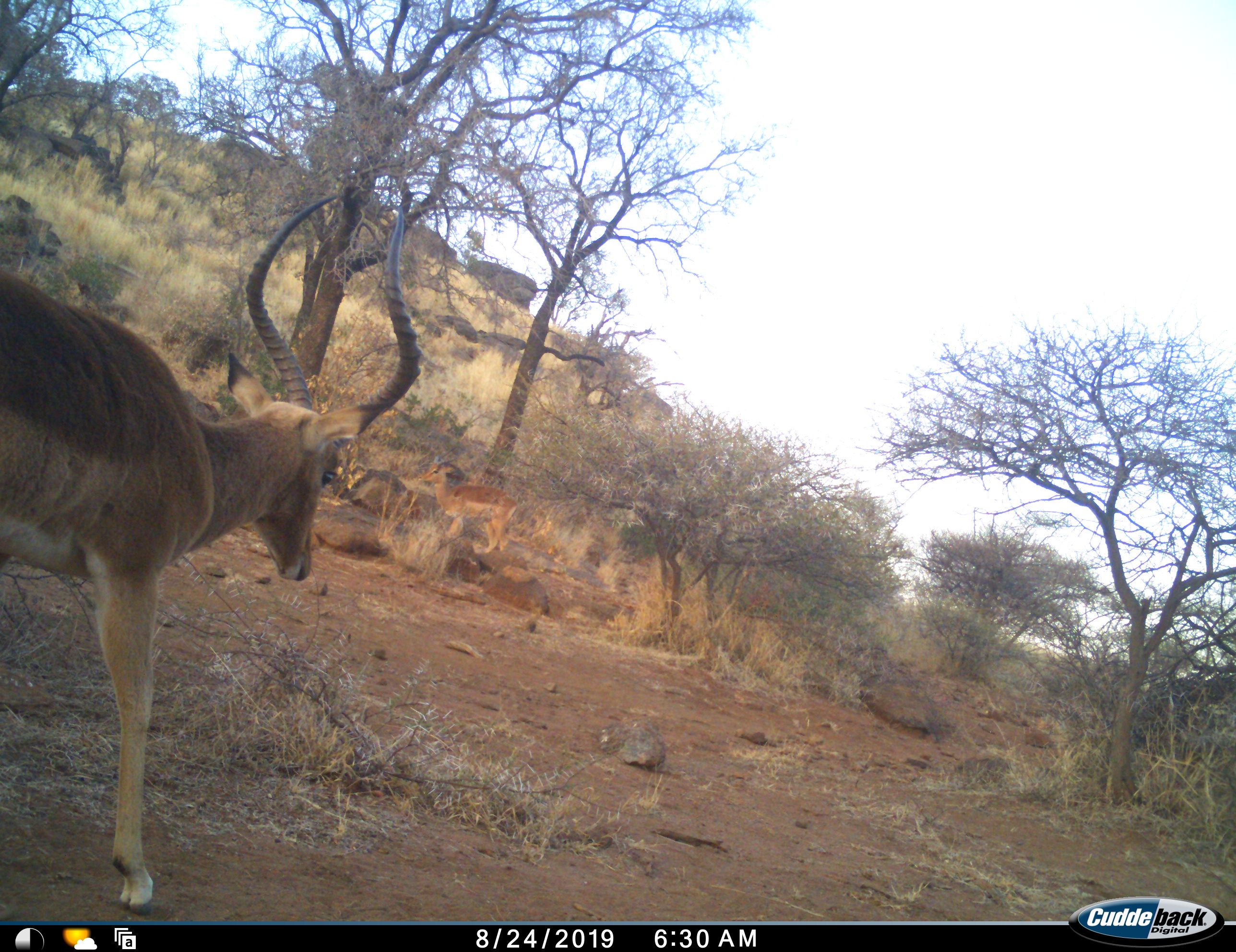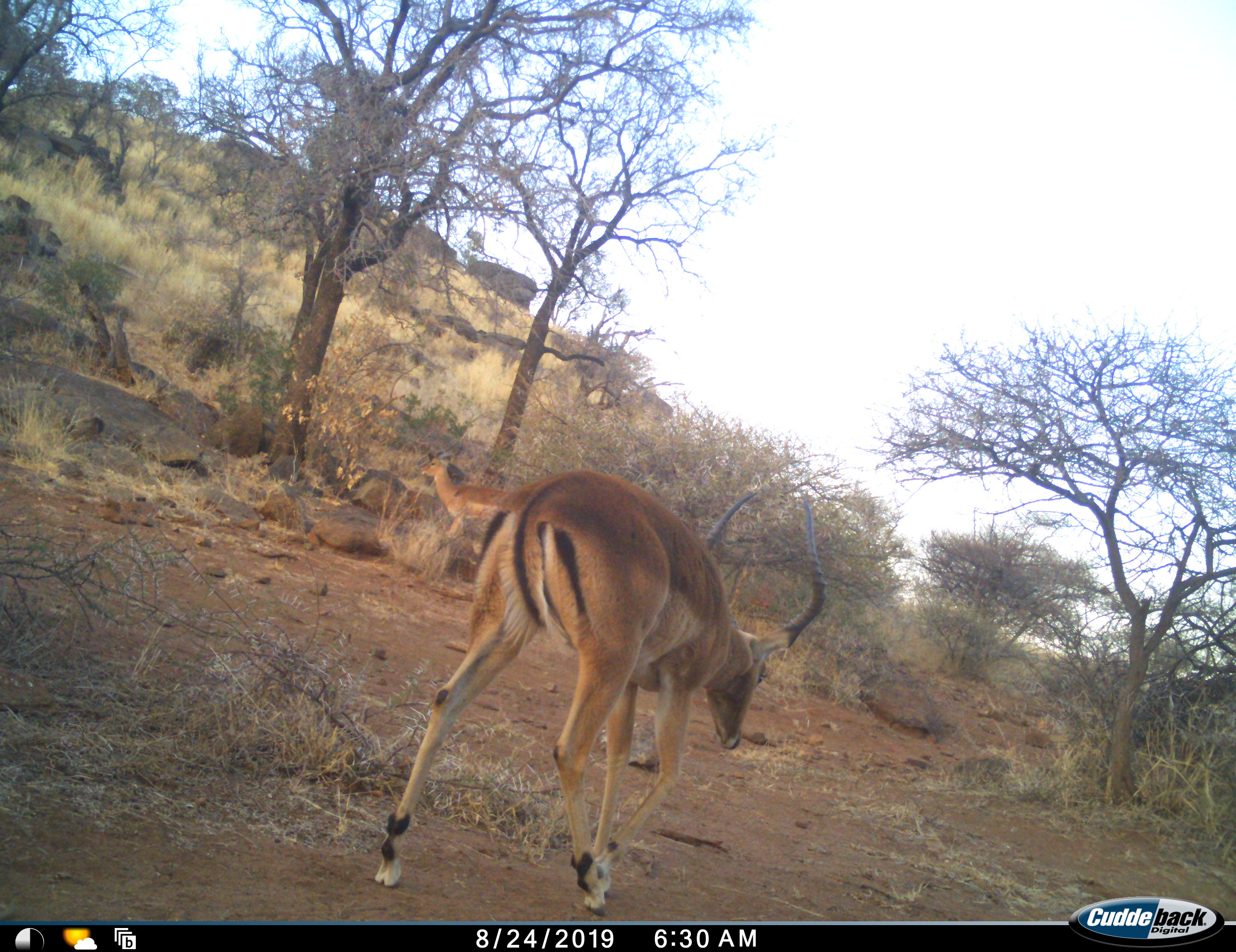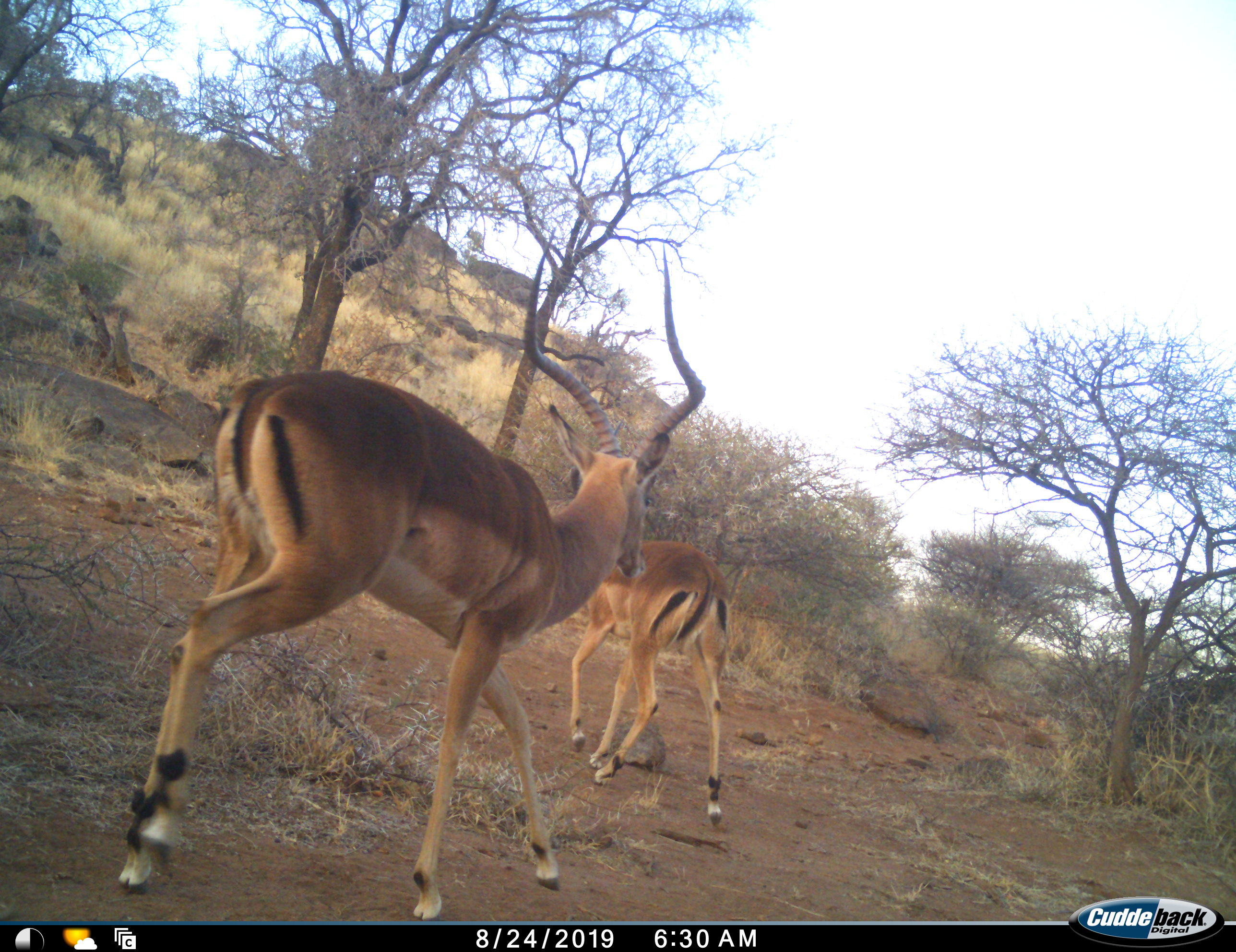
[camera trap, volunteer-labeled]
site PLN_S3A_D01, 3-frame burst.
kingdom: Animalia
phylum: Chordata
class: Mammalia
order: Artiodactyla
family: Bovidae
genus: Aepyceros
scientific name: Aepyceros melampus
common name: impala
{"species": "impala (Aepyceros melampus)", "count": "3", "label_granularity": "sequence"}